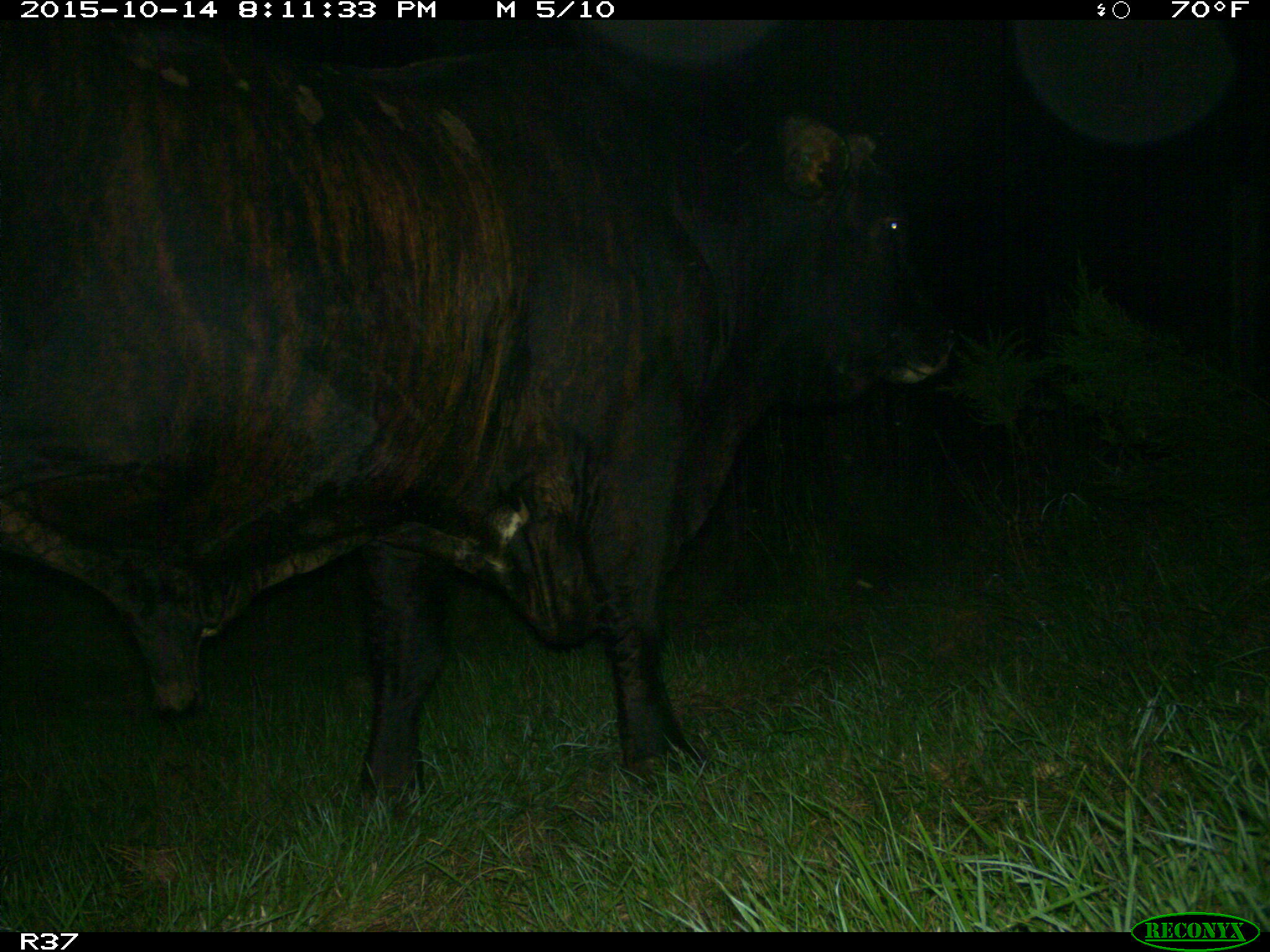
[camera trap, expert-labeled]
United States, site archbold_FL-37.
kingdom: Animalia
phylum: Chordata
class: Mammalia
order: Artiodactyla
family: Bovidae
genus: Bos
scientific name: Bos taurus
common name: domestic cow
Bos taurus (domestic cow).